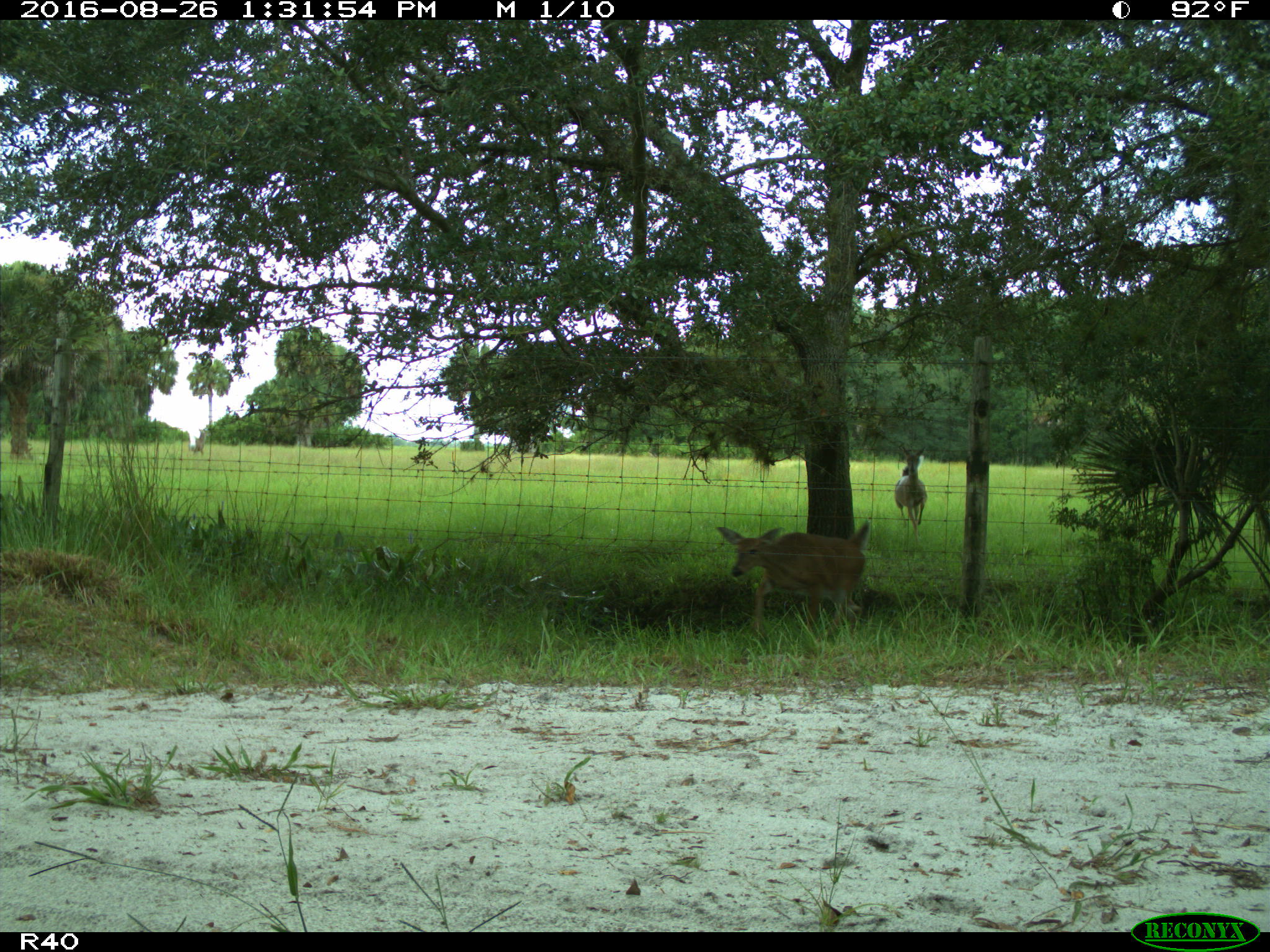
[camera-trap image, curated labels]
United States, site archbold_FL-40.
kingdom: Animalia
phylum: Chordata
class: Mammalia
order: Artiodactyla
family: Cervidae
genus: Odocoileus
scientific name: Odocoileus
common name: deer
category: unidentified deer